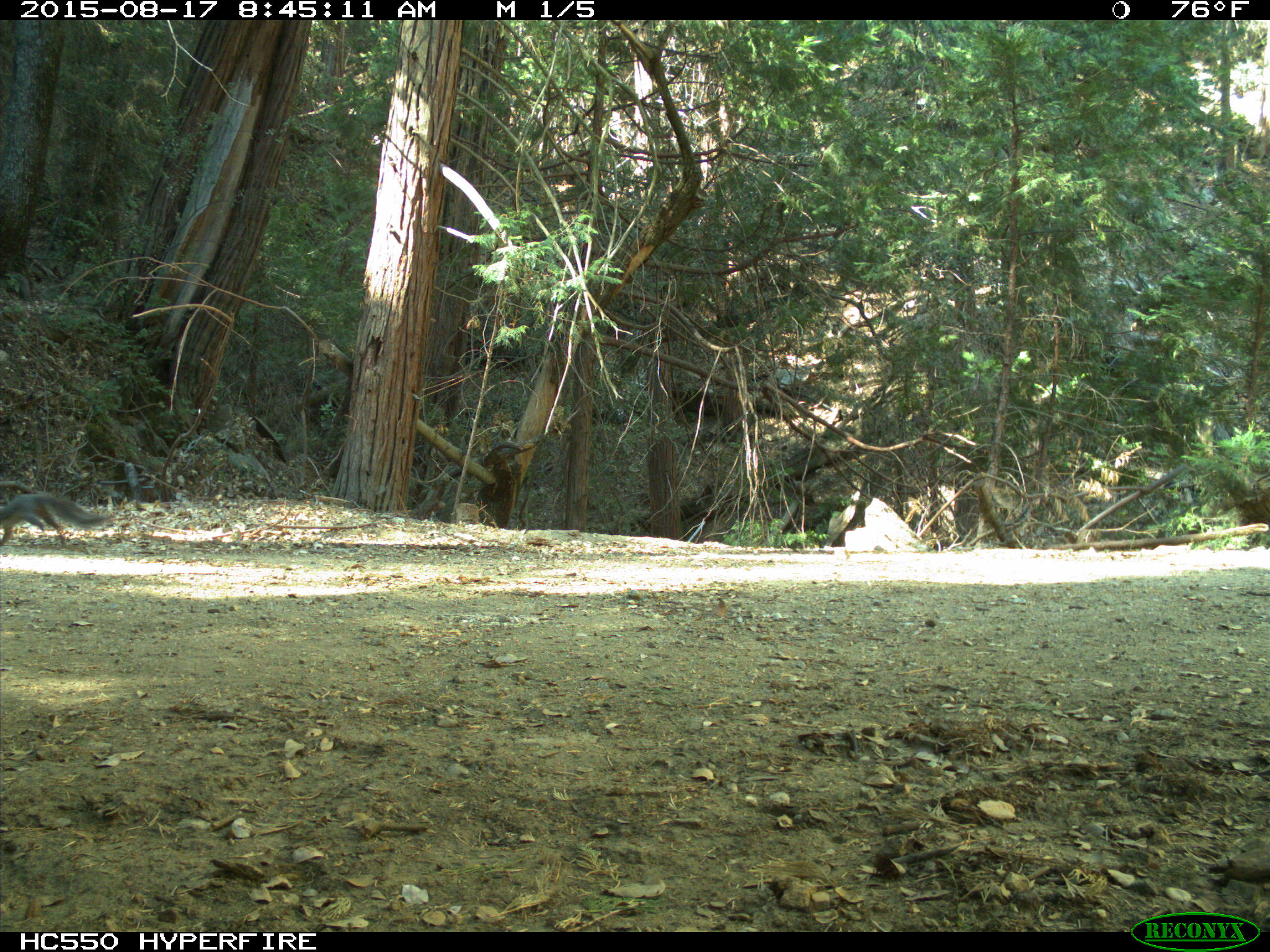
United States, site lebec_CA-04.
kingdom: Animalia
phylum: Chordata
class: Mammalia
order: Rodentia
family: Sciuridae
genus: Sciurus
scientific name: Sciurus carolinensis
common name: eastern gray squirrel